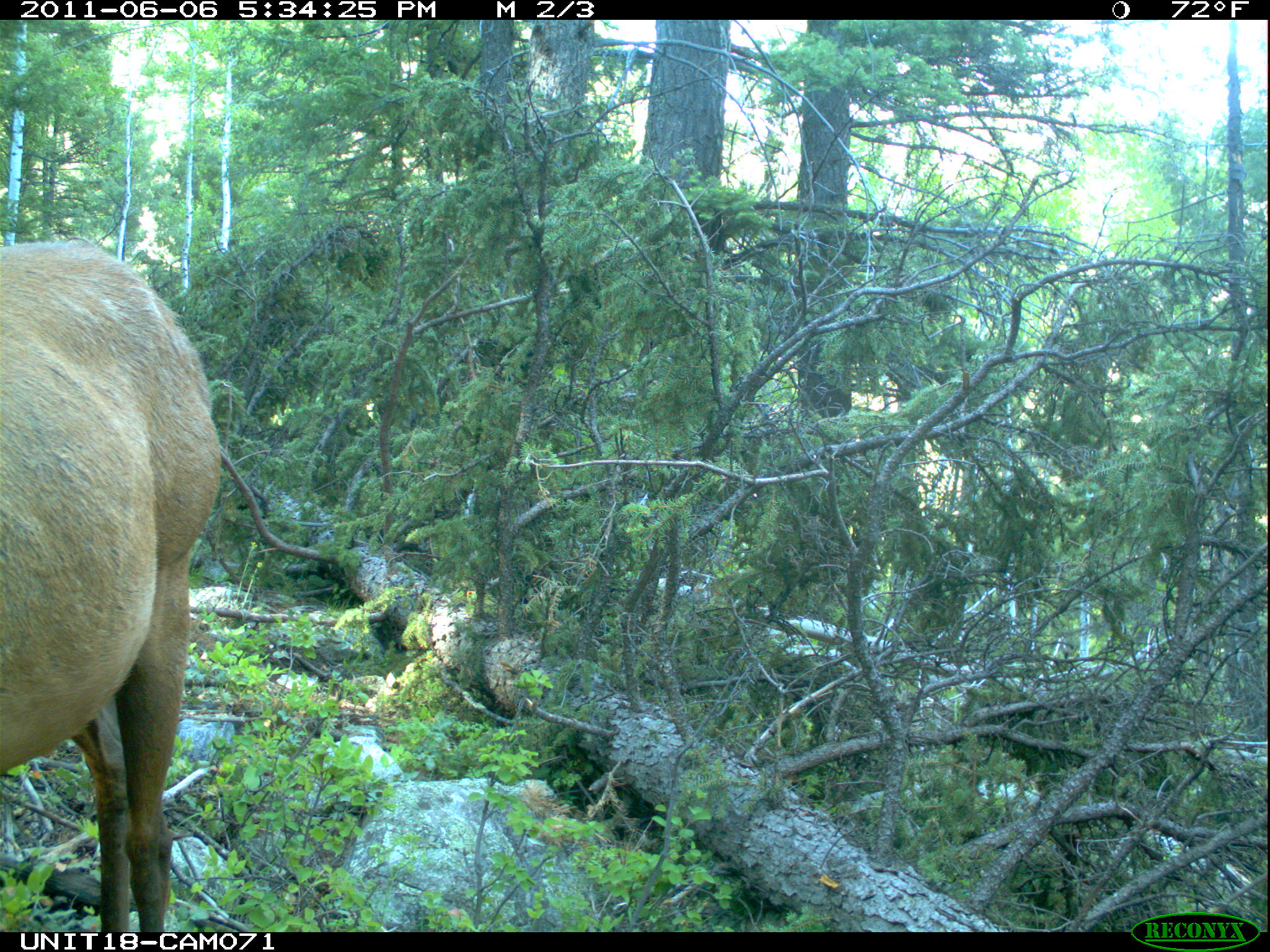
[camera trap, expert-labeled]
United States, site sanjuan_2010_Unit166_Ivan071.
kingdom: Animalia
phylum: Chordata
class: Mammalia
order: Artiodactyla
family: Cervidae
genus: Cervus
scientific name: Cervus elaphus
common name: red deer